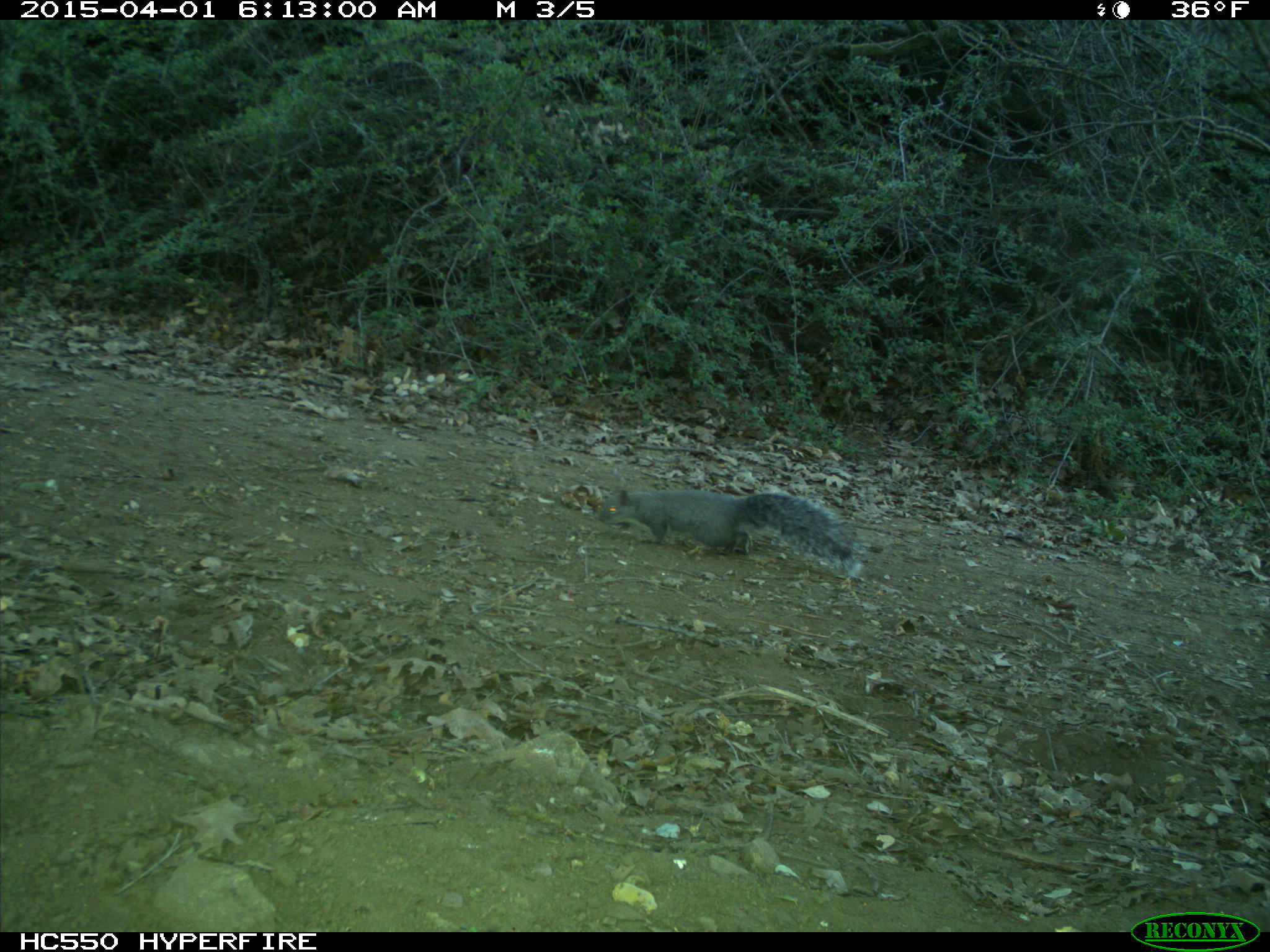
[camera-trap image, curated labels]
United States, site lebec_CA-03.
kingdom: Animalia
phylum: Chordata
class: Mammalia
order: Rodentia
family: Sciuridae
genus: Sciurus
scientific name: Sciurus carolinensis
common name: eastern gray squirrel